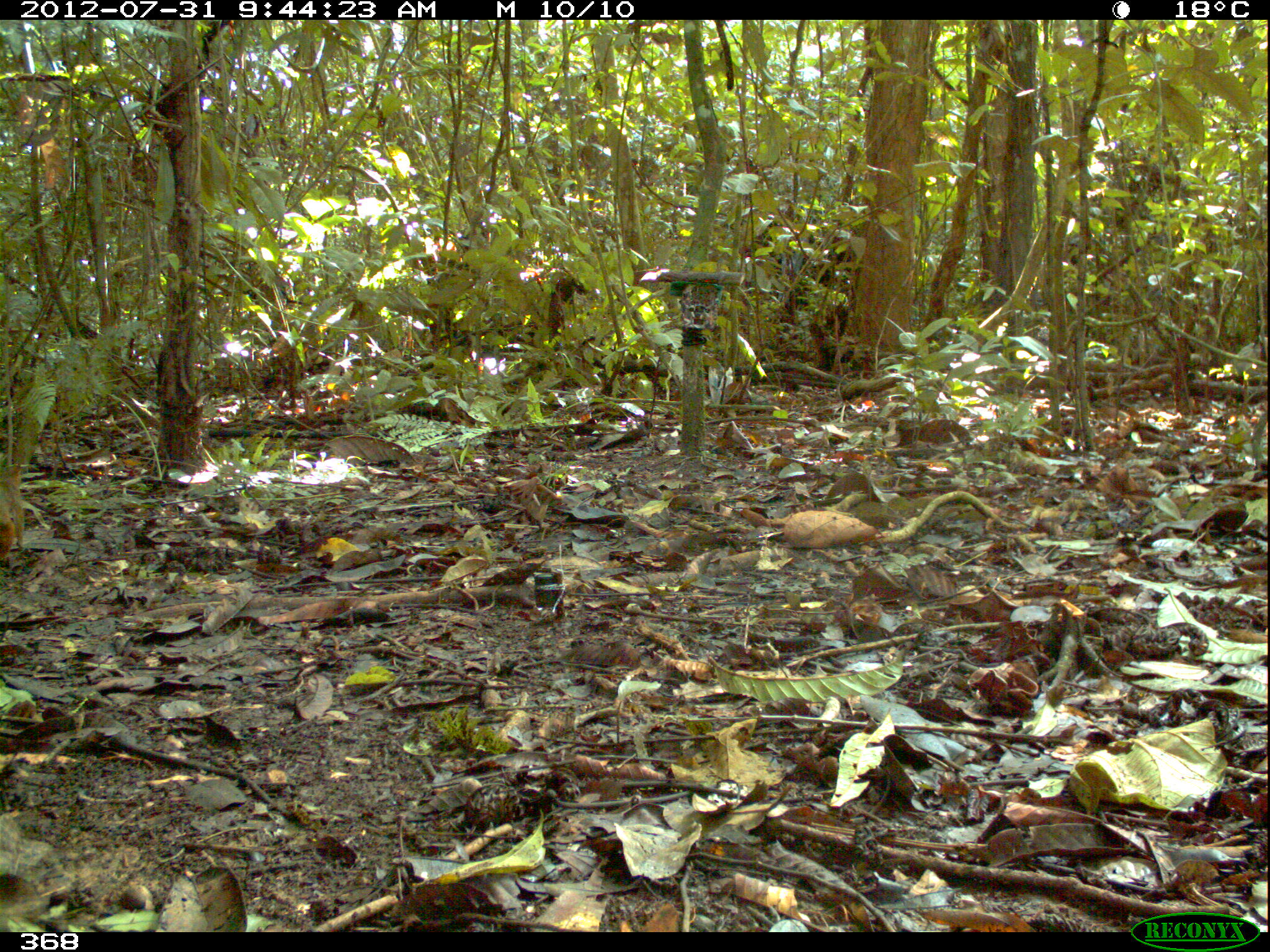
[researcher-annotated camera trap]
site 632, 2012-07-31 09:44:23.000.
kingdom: Animalia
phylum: Chordata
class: Mammalia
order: Rodentia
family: Sciuridae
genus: Sciurus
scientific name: Sciurus spadiceus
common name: southern amazon red squirrel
Sciurus spadiceus (southern amazon red squirrel).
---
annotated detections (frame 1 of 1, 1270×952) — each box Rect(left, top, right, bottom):
sciurus spadiceus: Rect(0, 461, 25, 562)